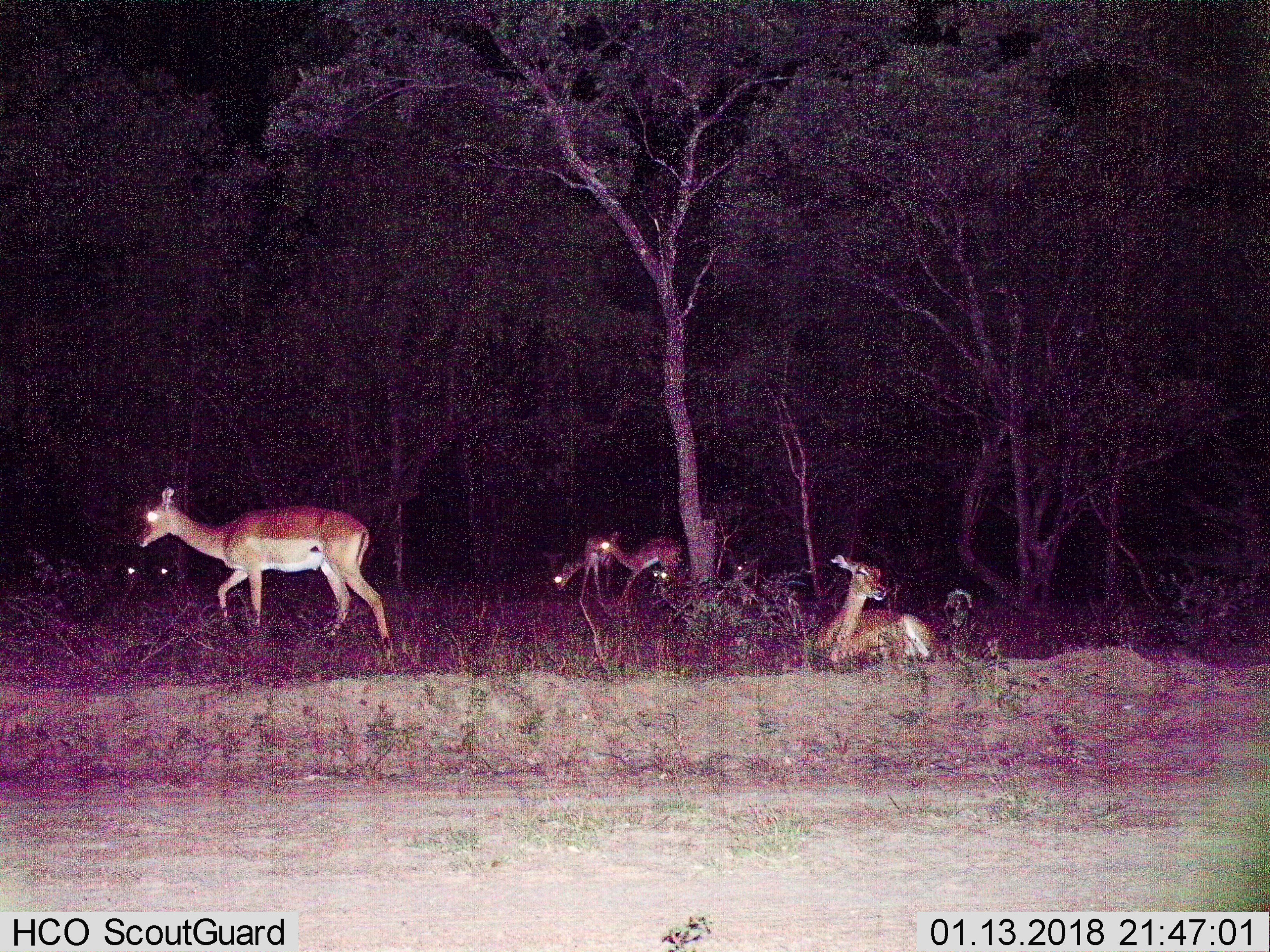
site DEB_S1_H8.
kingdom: Animalia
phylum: Chordata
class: Mammalia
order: Artiodactyla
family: Bovidae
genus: Aepyceros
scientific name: Aepyceros melampus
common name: impala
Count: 8.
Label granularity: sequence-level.